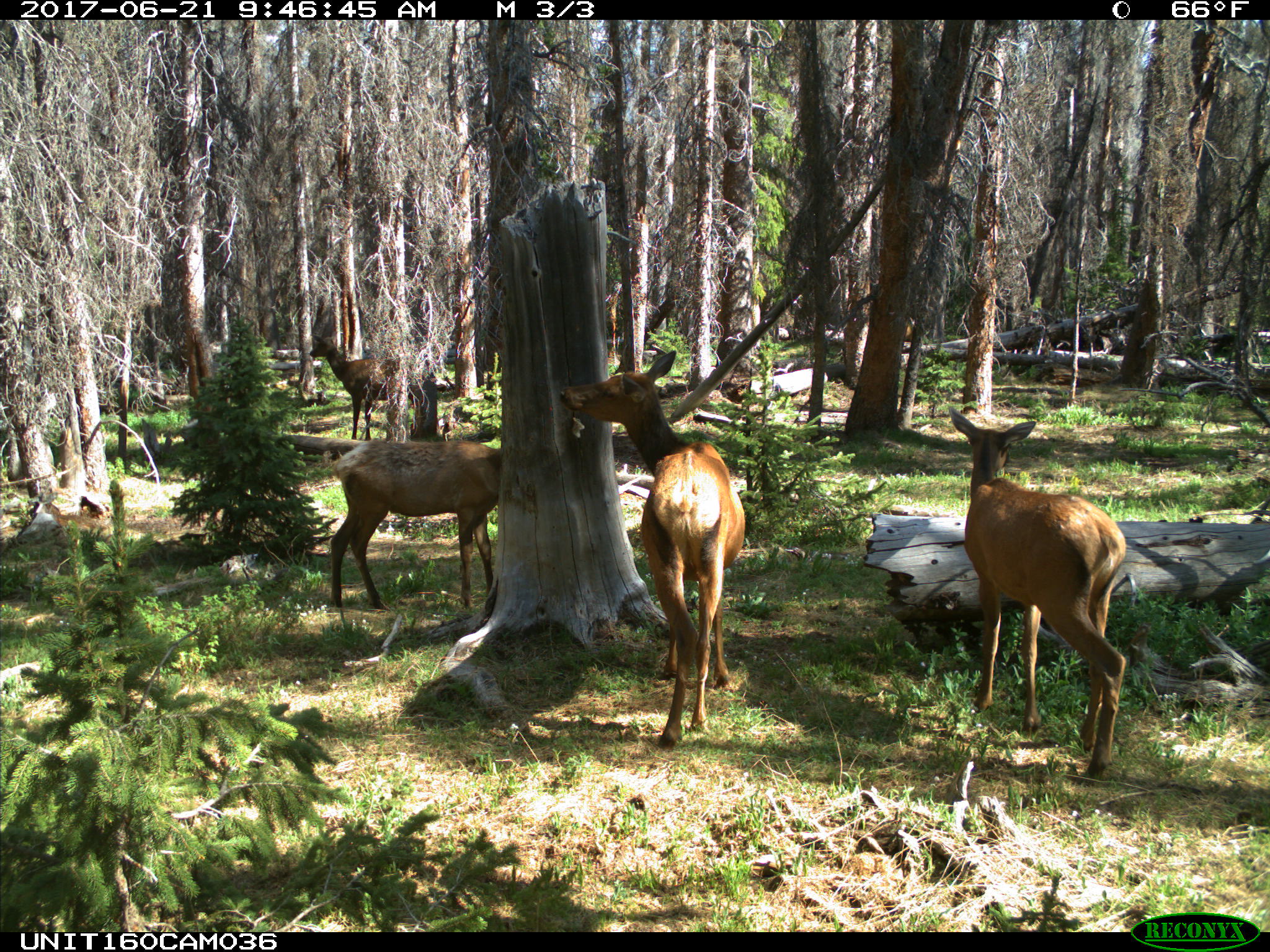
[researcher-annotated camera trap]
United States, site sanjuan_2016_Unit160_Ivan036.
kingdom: Animalia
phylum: Chordata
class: Mammalia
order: Artiodactyla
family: Cervidae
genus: Cervus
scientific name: Cervus elaphus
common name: red deer